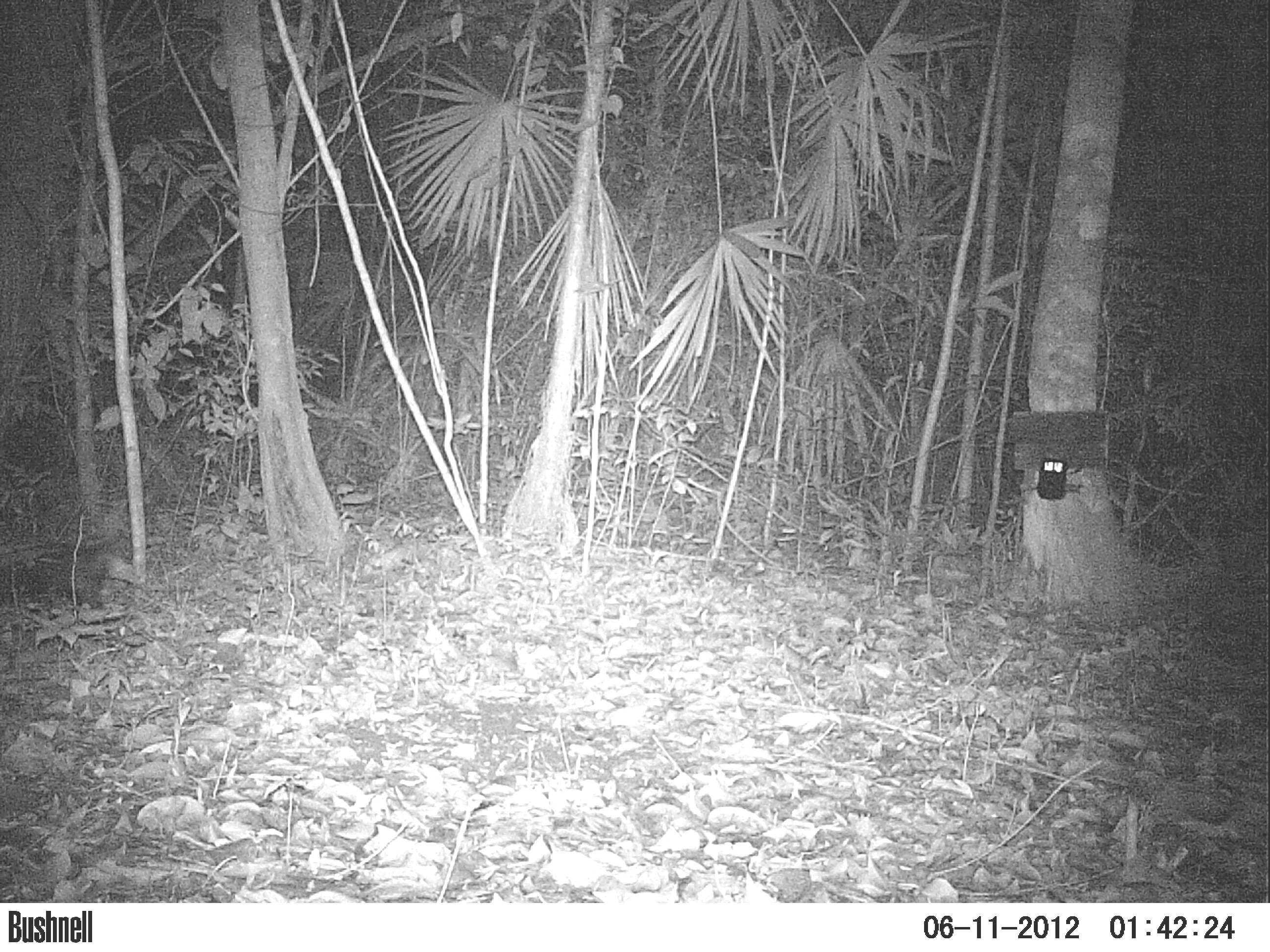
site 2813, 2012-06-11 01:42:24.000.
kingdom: Animalia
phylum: Chordata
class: Mammalia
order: Carnivora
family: Mephitidae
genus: Conepatus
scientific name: Conepatus semistriatus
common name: striped hog-nosed skunk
Conepatus semistriatus (striped hog-nosed skunk), count 1, age adult.